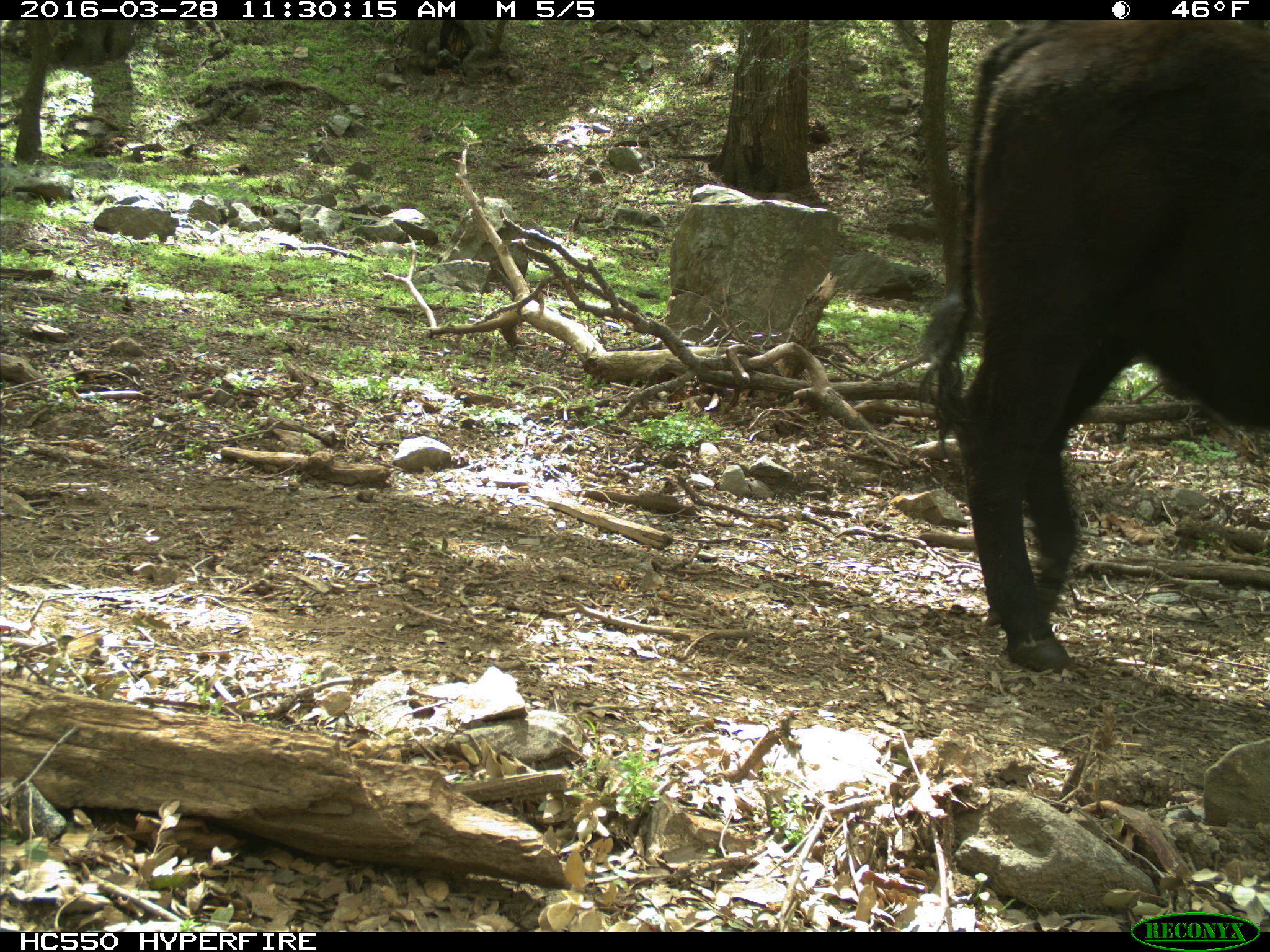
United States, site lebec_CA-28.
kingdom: Animalia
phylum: Chordata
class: Mammalia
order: Artiodactyla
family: Bovidae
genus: Bos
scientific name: Bos taurus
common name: domestic cow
Bos taurus (domestic cow).